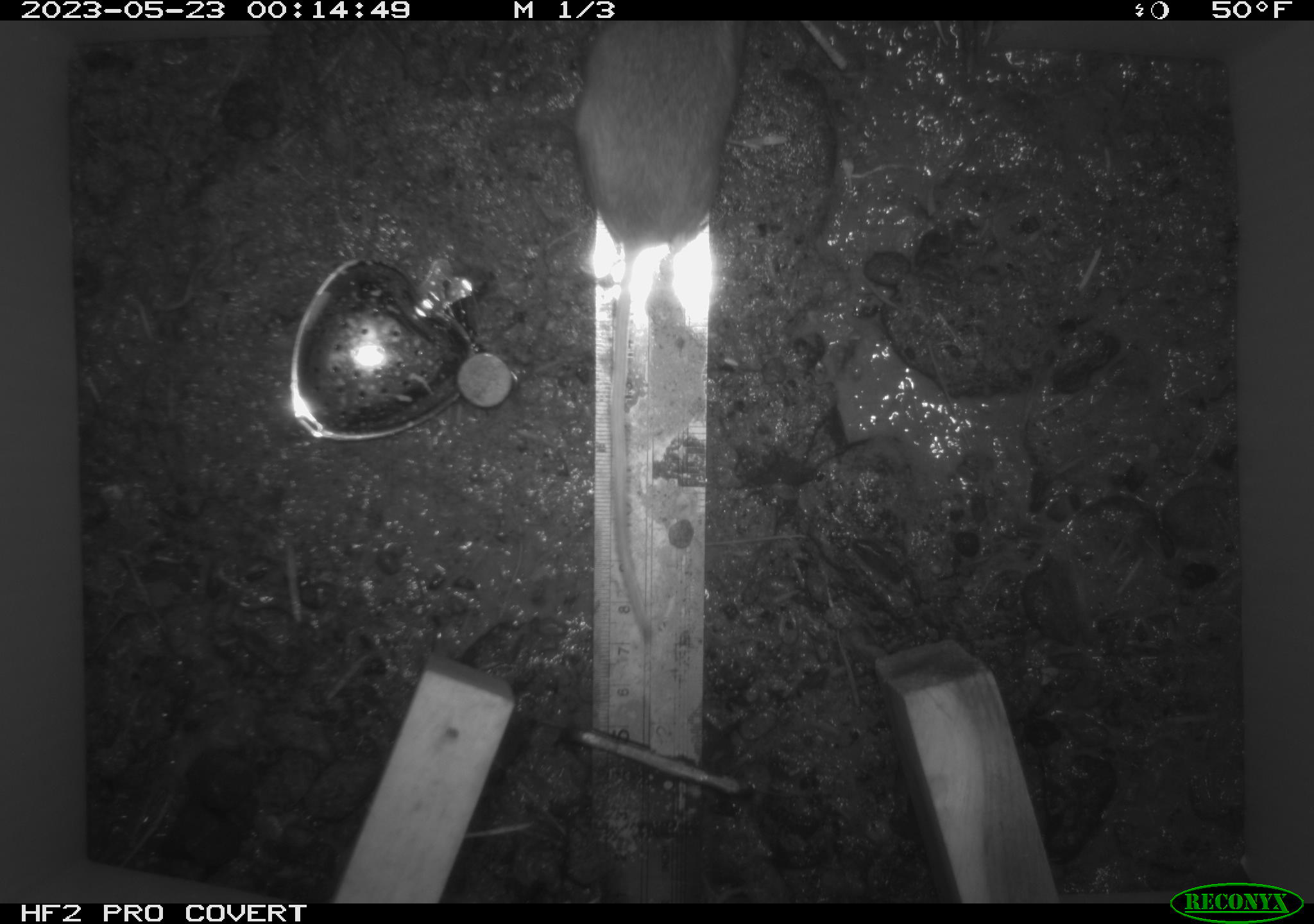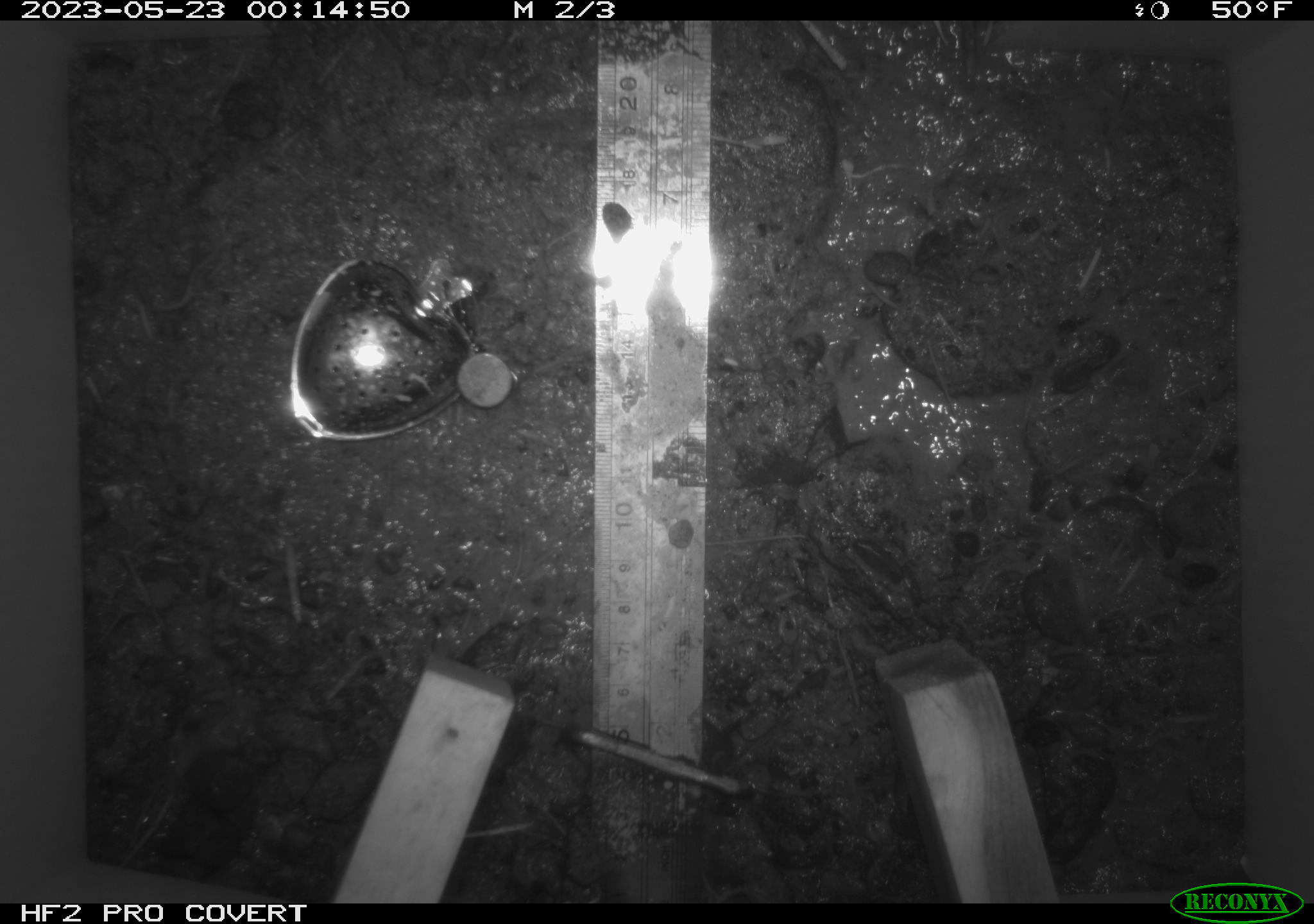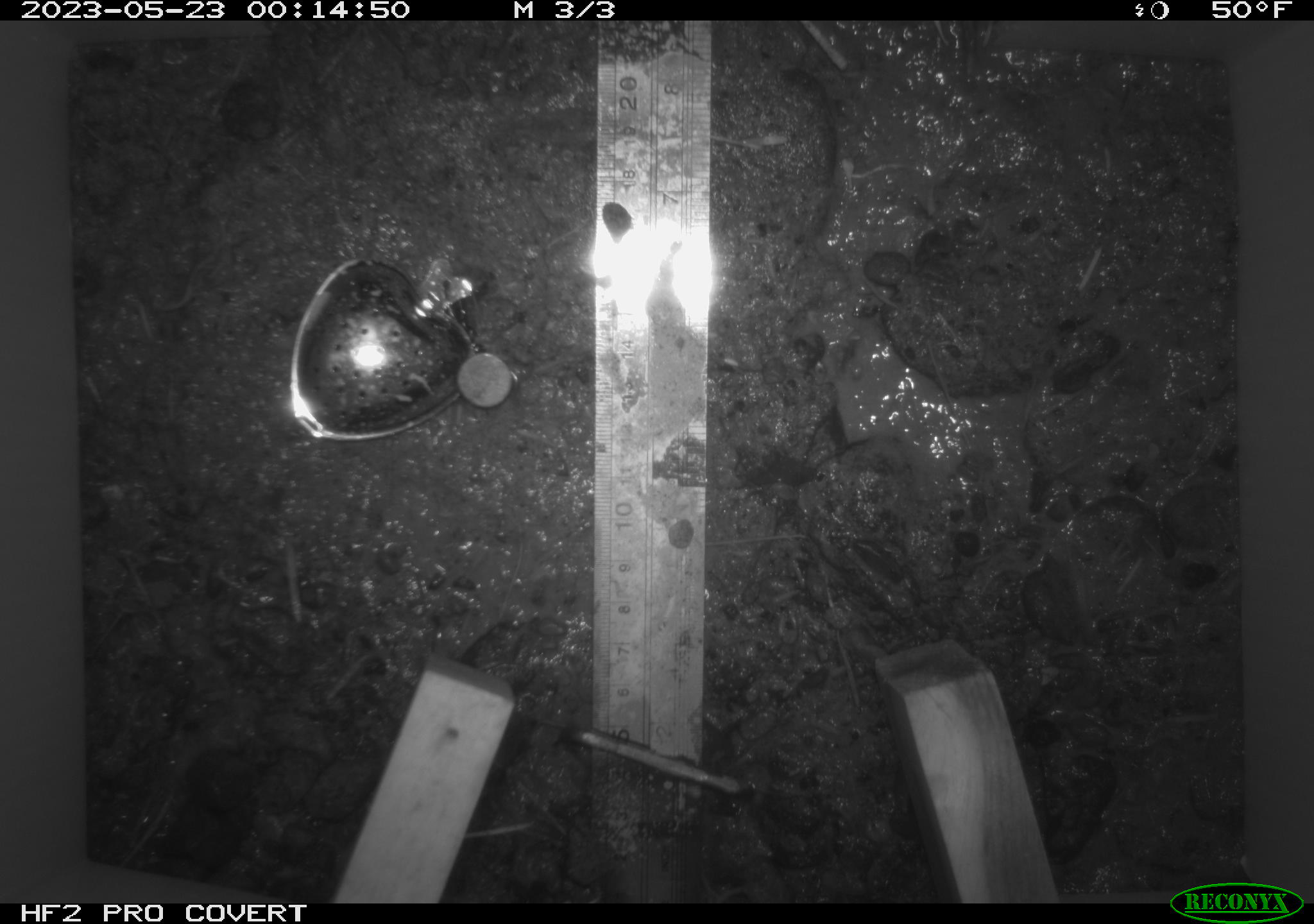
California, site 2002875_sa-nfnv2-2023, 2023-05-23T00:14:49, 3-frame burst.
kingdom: Animalia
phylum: Chordata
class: Mammalia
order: Rodentia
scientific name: Rodentia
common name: mouse species